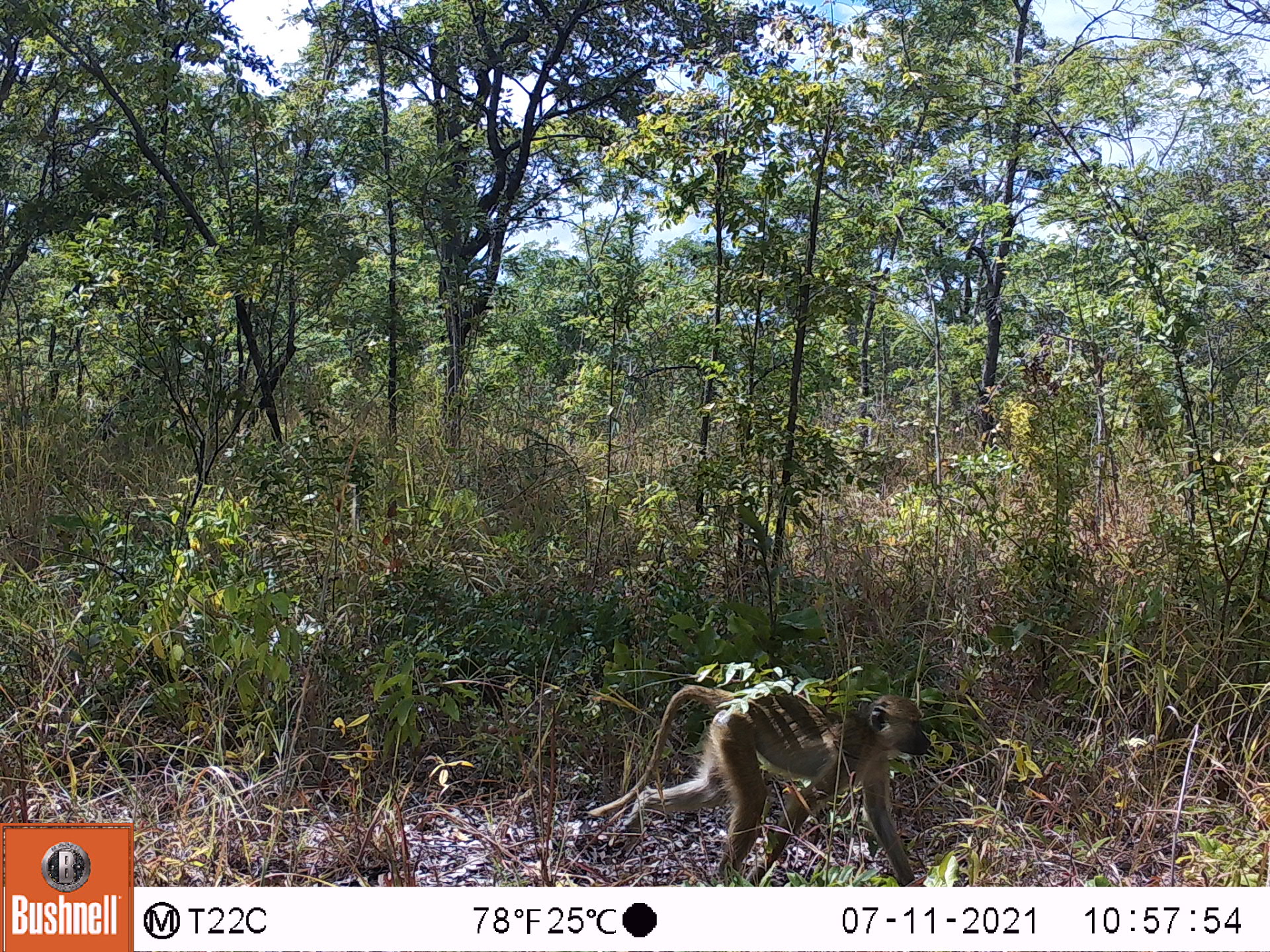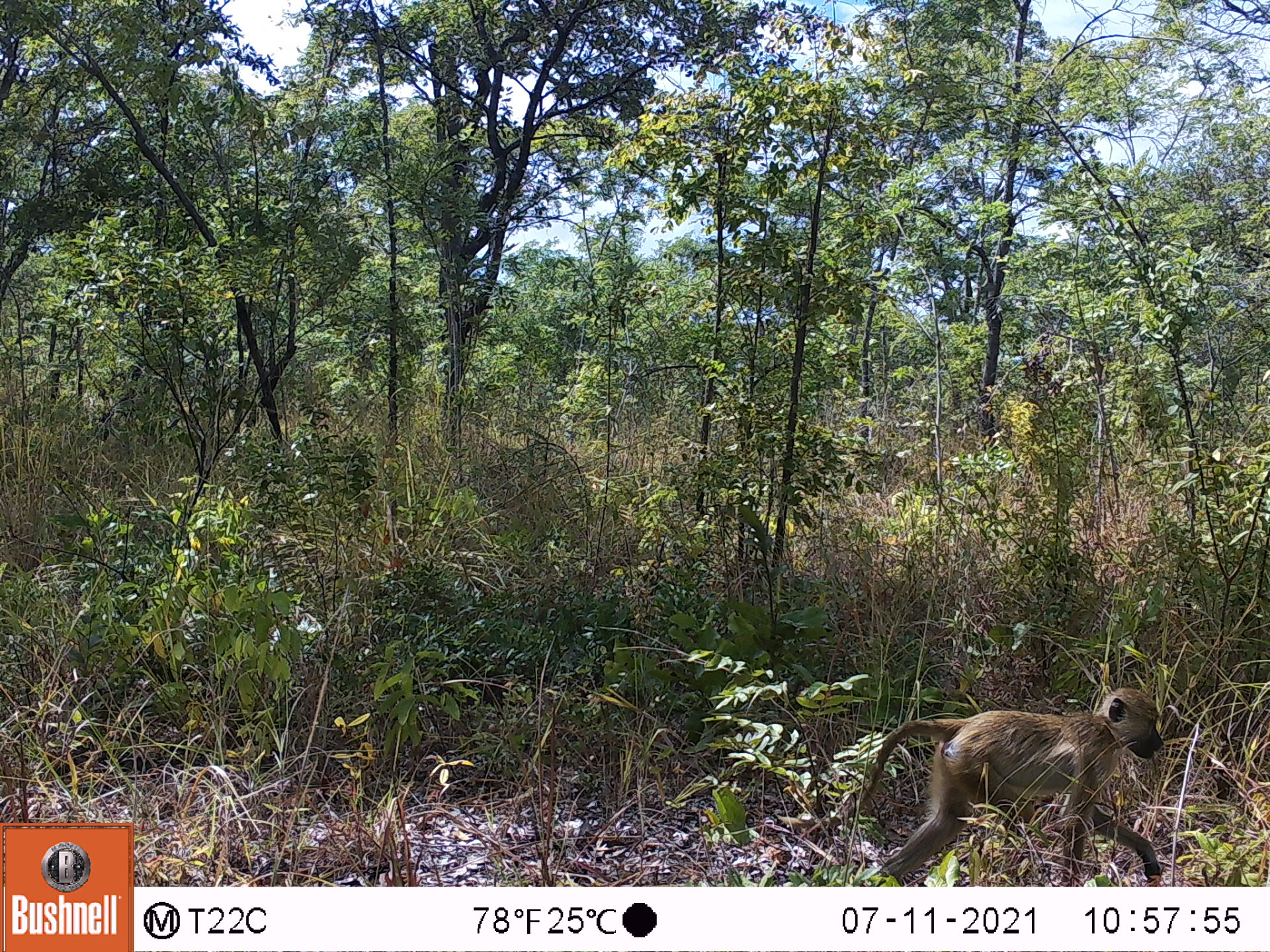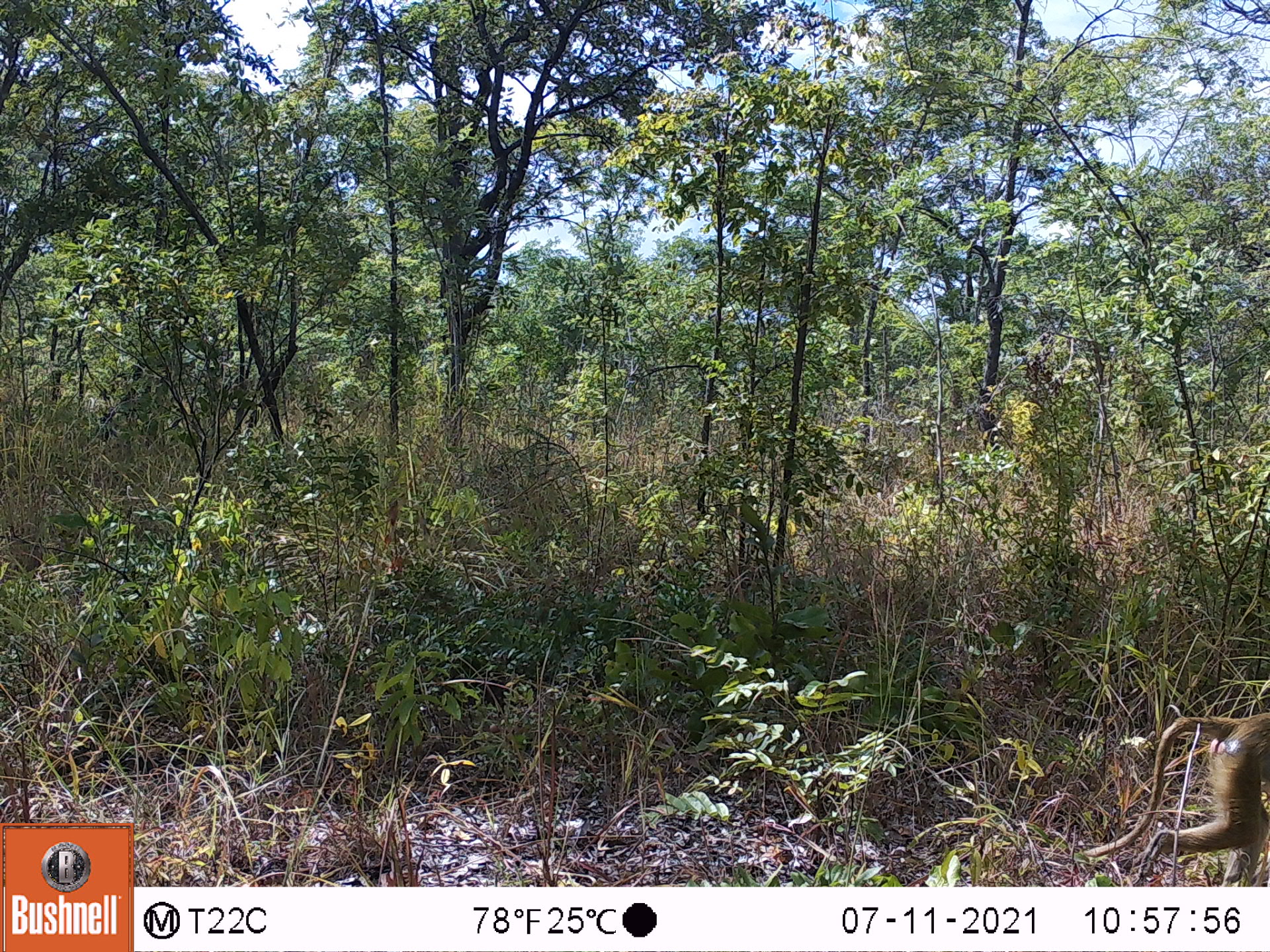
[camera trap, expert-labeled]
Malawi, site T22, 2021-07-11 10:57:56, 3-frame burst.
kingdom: Animalia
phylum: Chordata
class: Mammalia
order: Primates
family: Cercopithecidae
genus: Papio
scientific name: Papio cynocephalus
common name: yellow baboon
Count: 1.